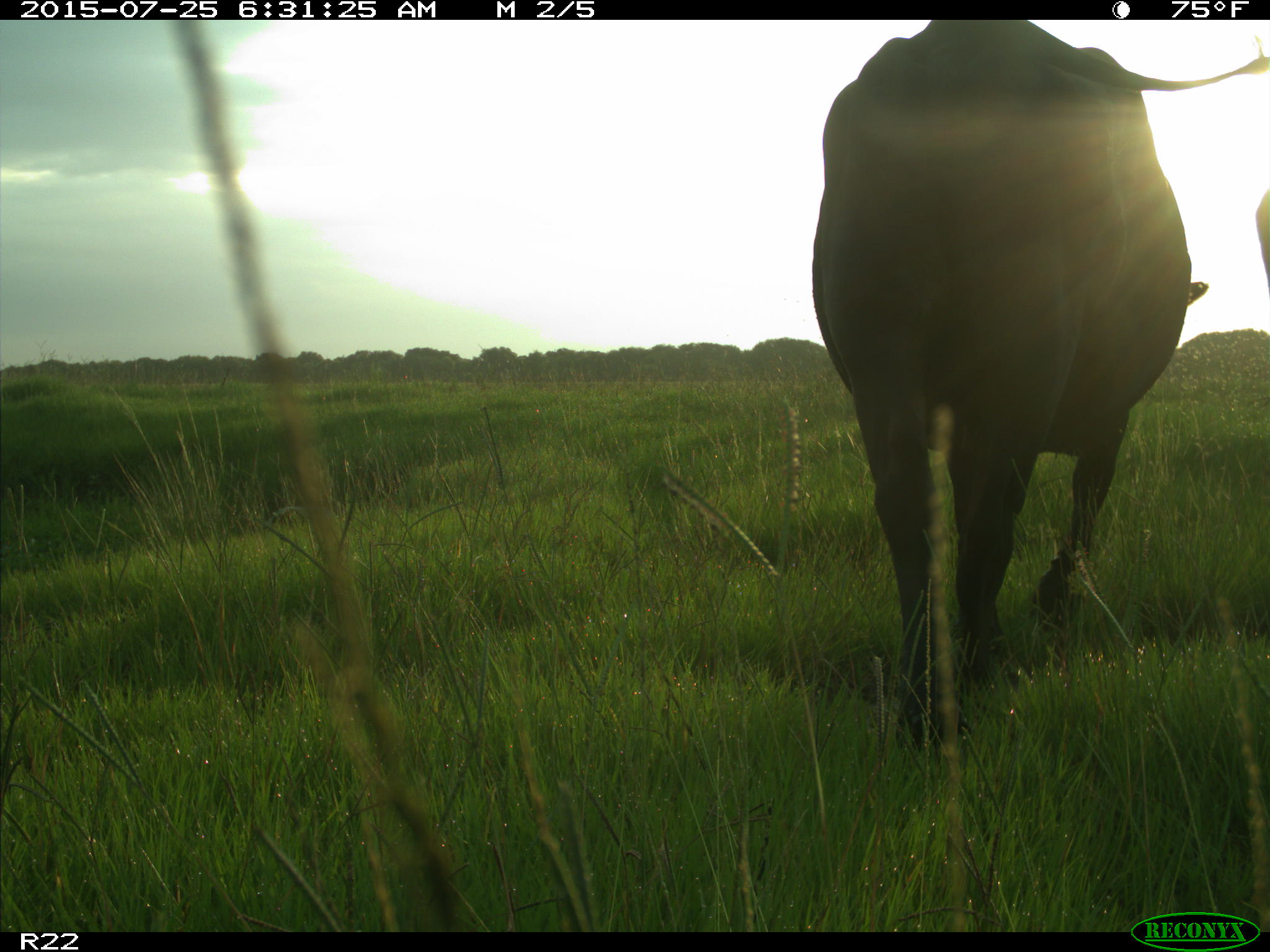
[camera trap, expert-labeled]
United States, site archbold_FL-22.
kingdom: Animalia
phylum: Chordata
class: Mammalia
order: Artiodactyla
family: Bovidae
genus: Bos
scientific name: Bos taurus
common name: domestic cow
Bos taurus (domestic cow).